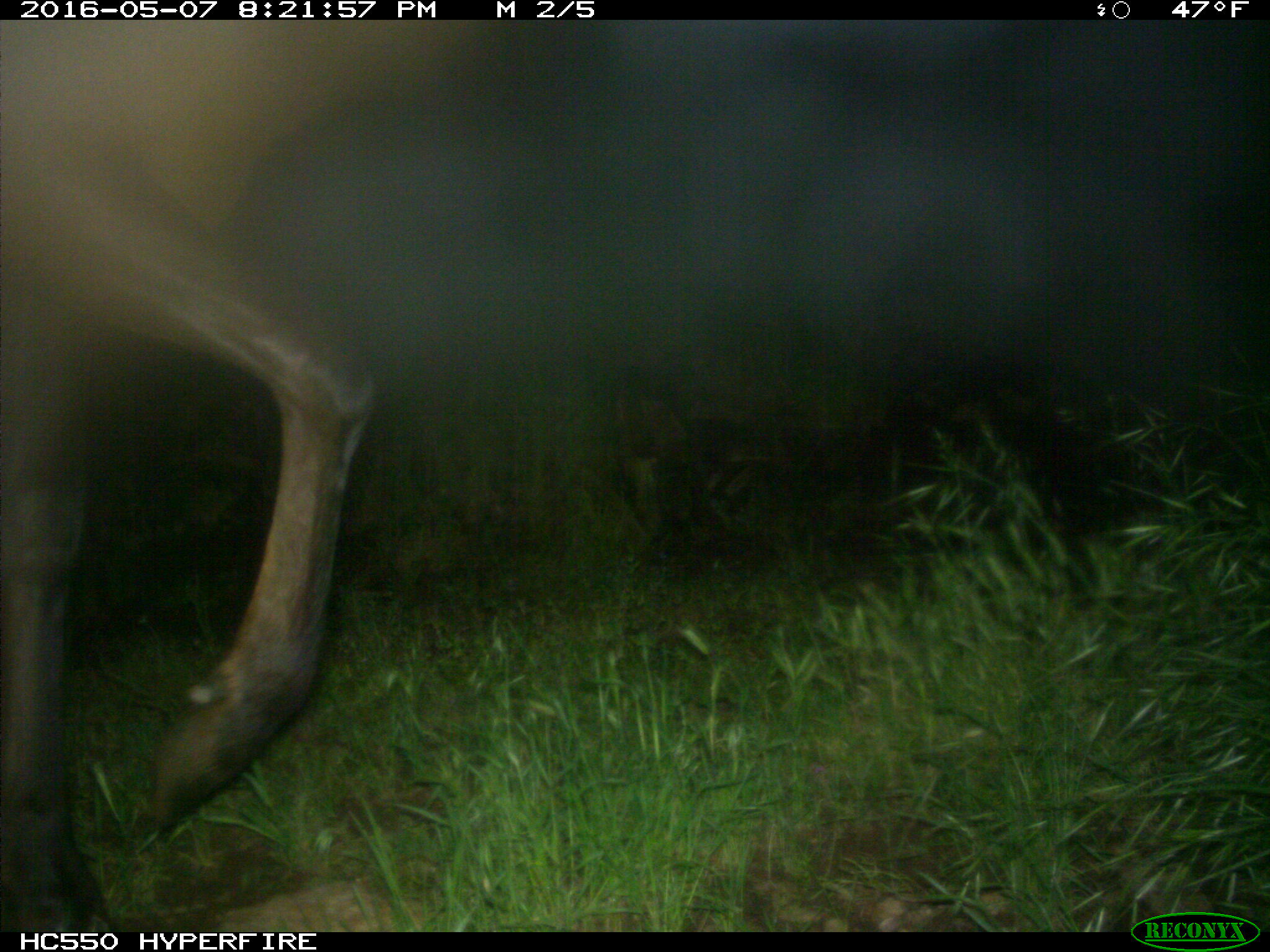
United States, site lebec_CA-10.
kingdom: Animalia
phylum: Chordata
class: Mammalia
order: Artiodactyla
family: Cervidae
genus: Cervus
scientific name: Cervus canadensis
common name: elk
Cervus canadensis (elk).